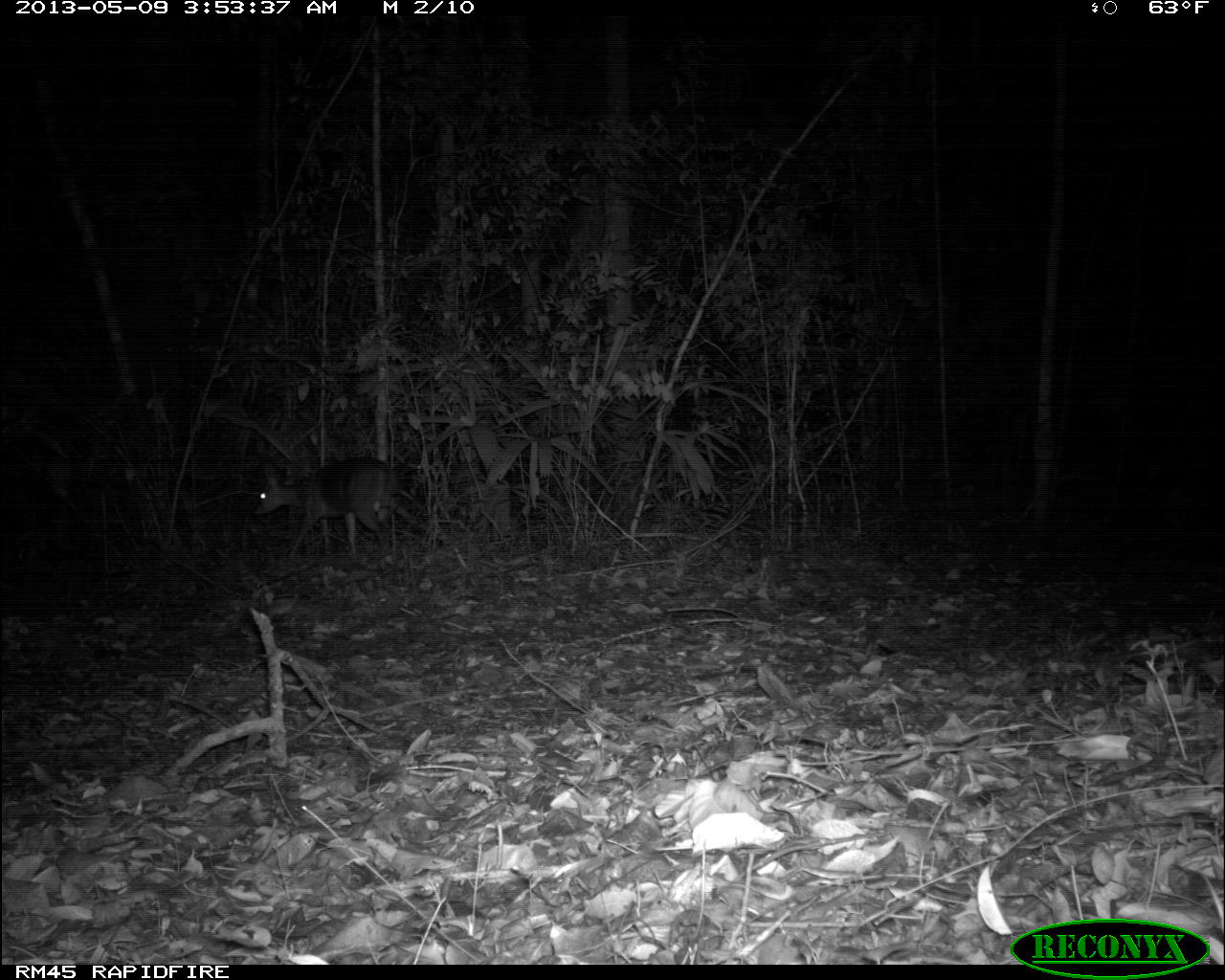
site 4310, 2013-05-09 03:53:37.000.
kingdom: Animalia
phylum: Chordata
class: Mammalia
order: Artiodactyla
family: Cervidae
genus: Mazama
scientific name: Mazama temama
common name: central american red brocket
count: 1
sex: male